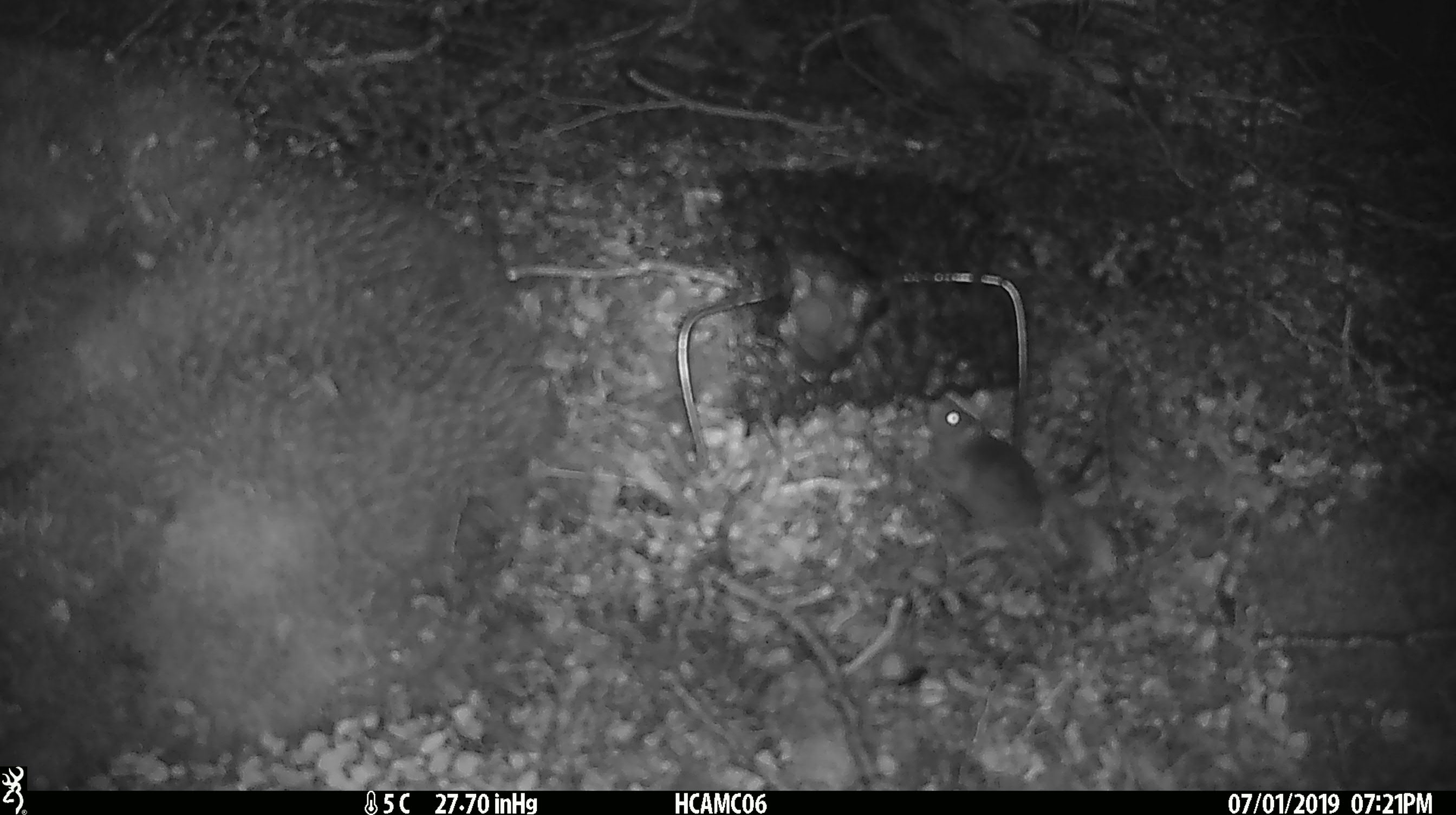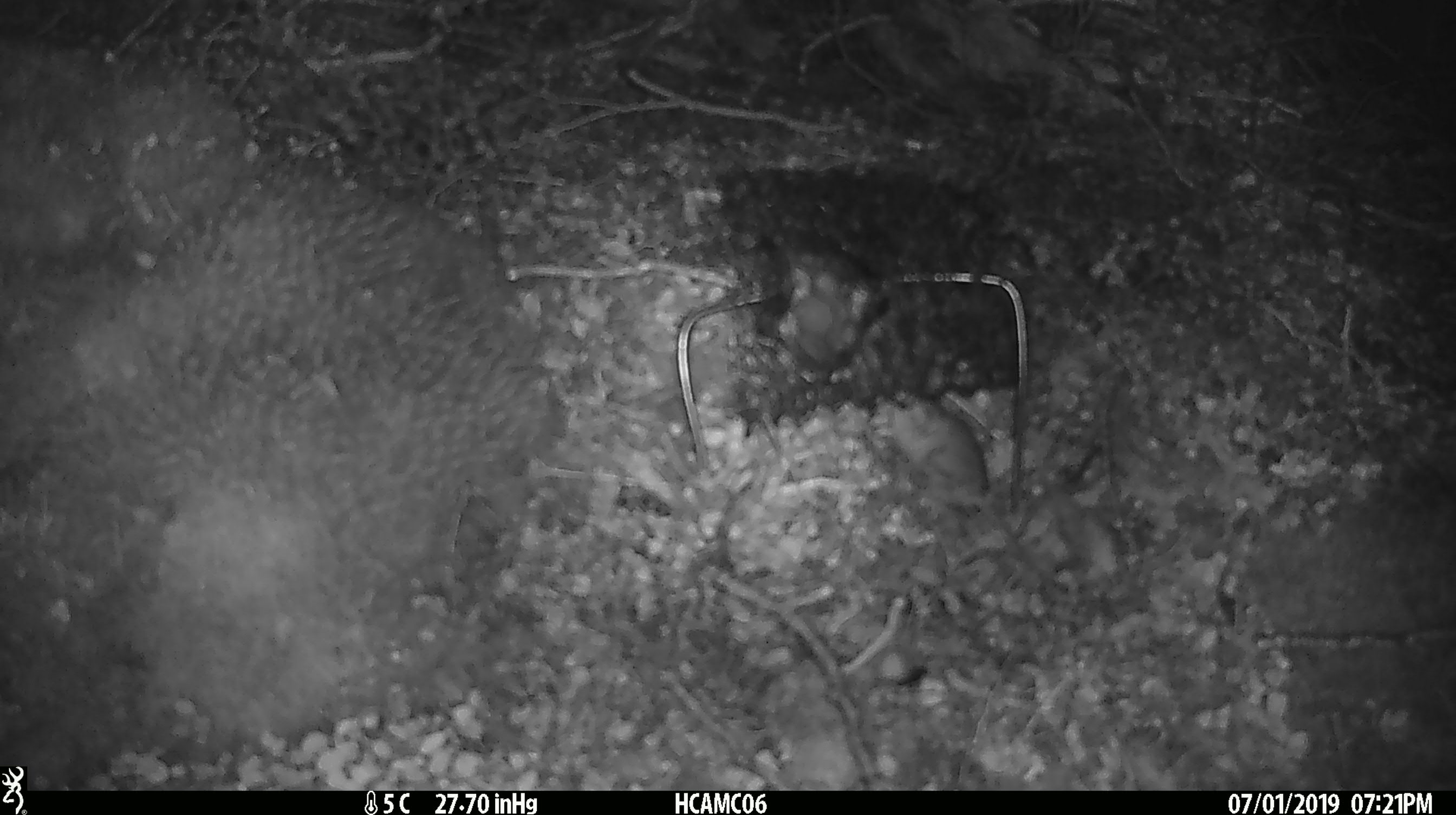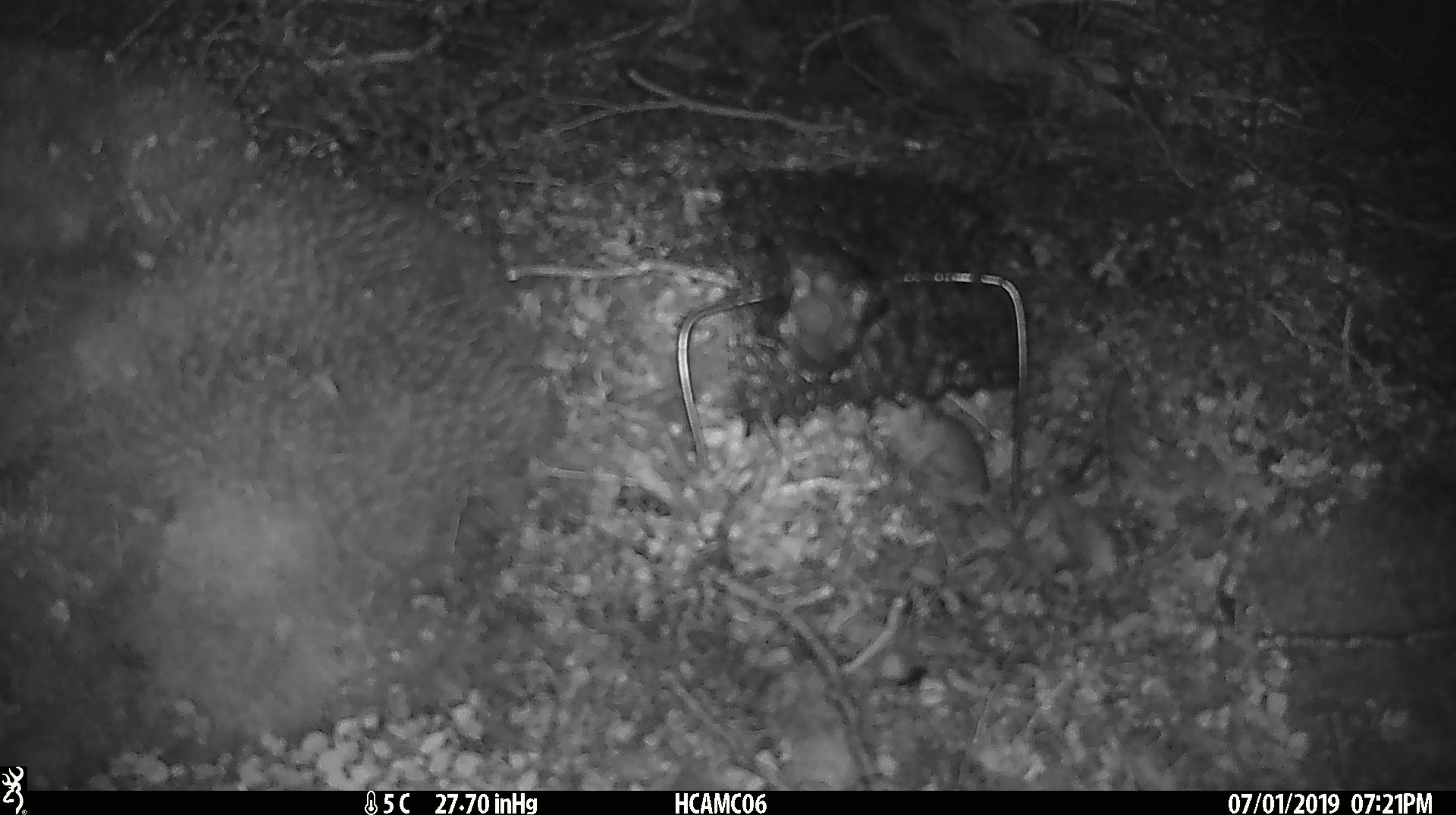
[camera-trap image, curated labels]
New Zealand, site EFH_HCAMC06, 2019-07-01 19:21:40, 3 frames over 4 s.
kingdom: Animalia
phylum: Chordata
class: Mammalia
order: Rodentia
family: Muridae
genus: Mus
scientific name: Mus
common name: mouse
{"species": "mouse (Mus)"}